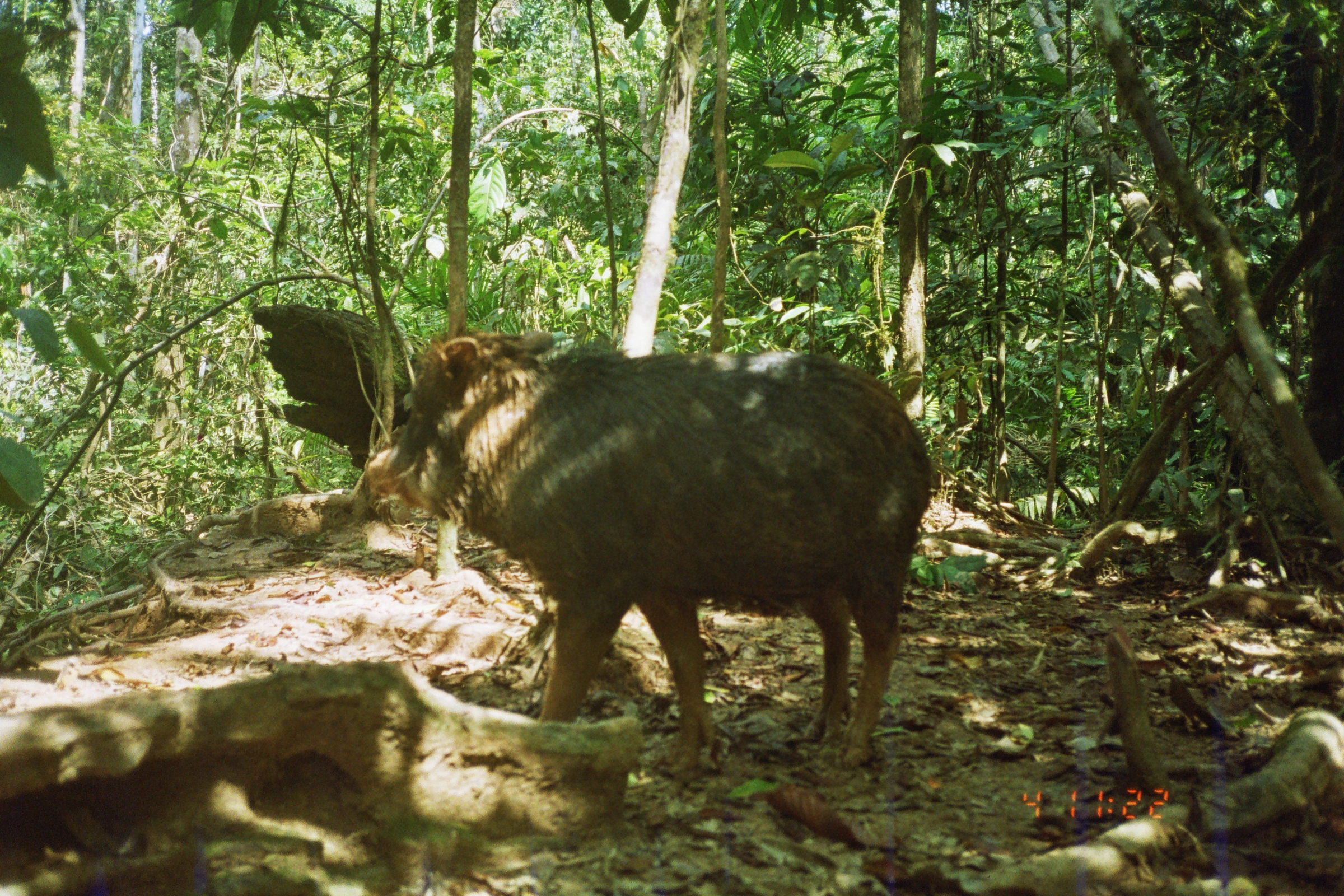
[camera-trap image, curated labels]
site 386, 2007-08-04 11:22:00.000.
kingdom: Animalia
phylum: Chordata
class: Mammalia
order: Artiodactyla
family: Tayassuidae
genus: Tayassu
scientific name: Tayassu pecari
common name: white-lipped peccary